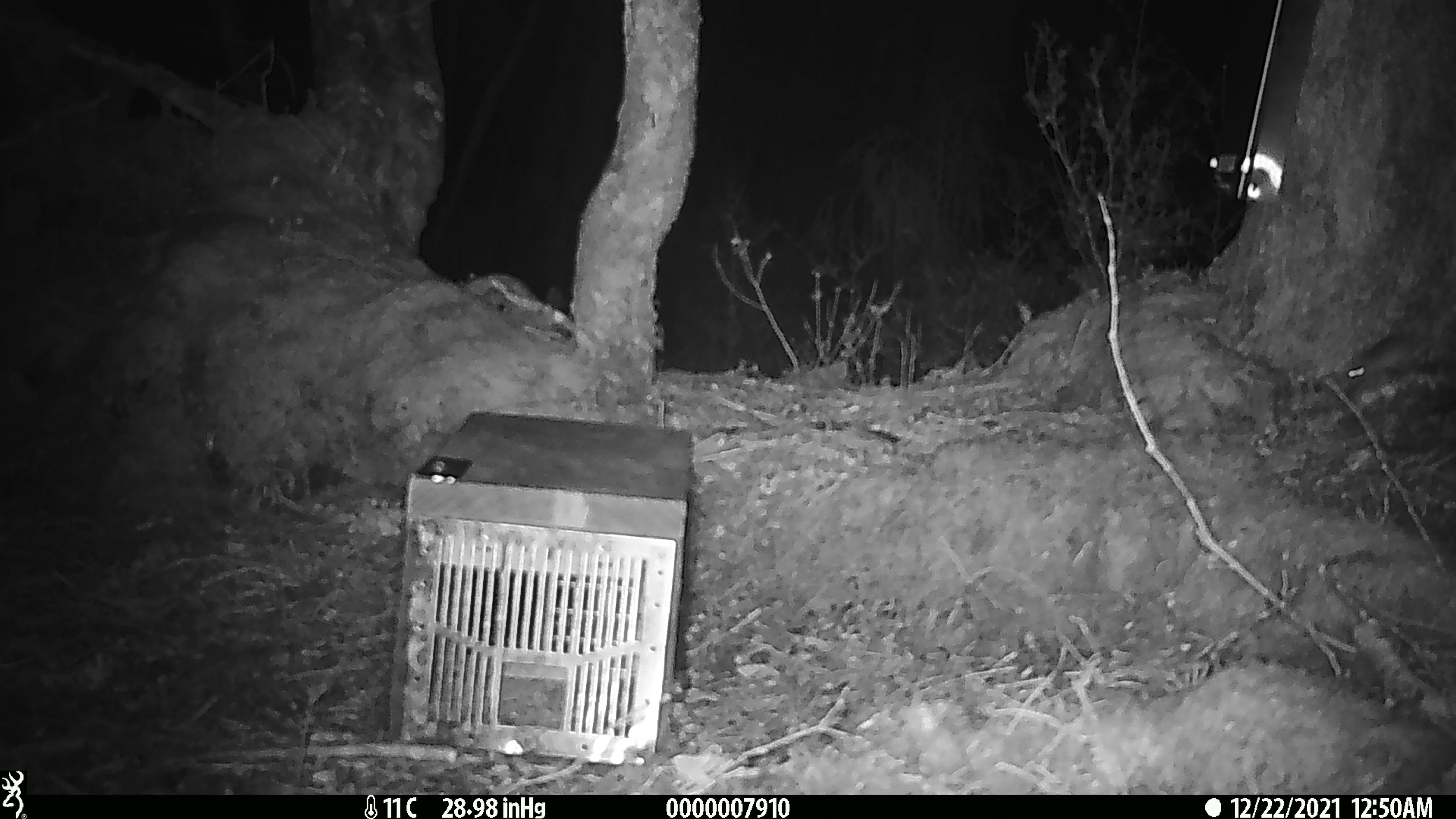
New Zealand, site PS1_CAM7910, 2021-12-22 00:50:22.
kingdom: Animalia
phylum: Chordata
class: Mammalia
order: Rodentia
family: Muridae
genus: Mus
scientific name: Mus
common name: mouse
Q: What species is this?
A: Mouse (Mus).